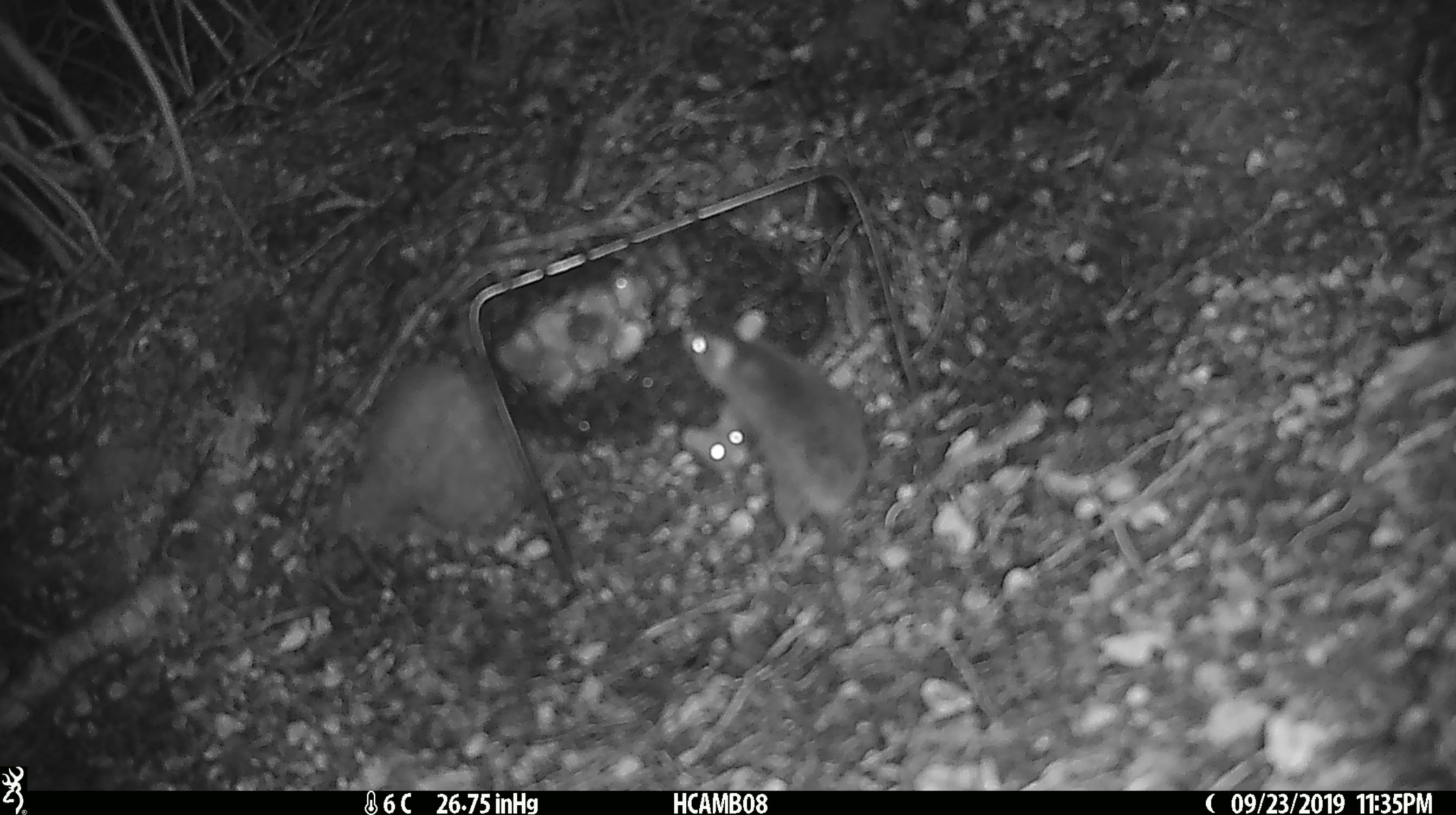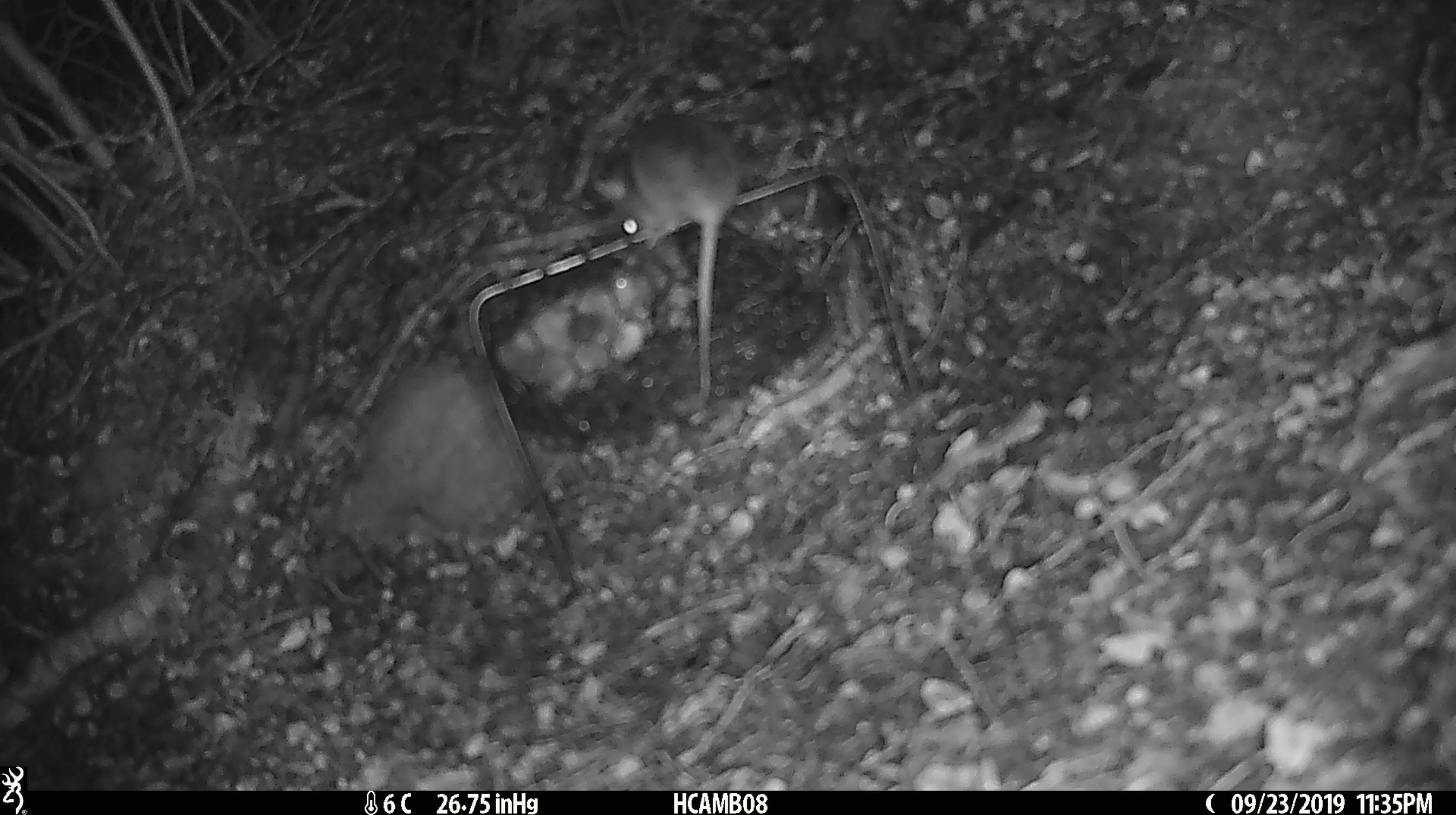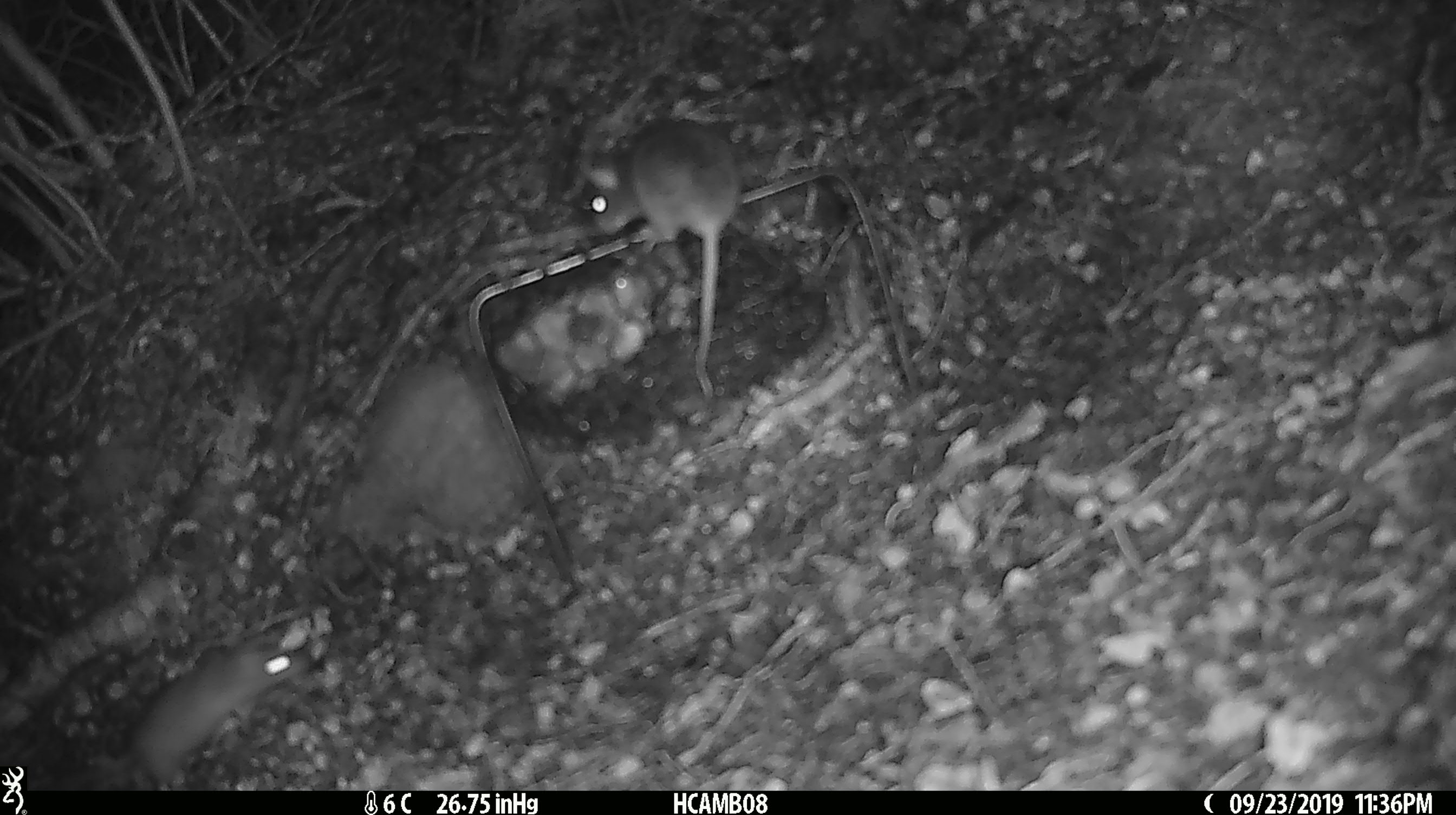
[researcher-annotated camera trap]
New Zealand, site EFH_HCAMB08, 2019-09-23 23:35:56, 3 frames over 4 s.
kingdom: Animalia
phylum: Chordata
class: Mammalia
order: Rodentia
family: Muridae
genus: Mus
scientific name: Mus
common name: mouse